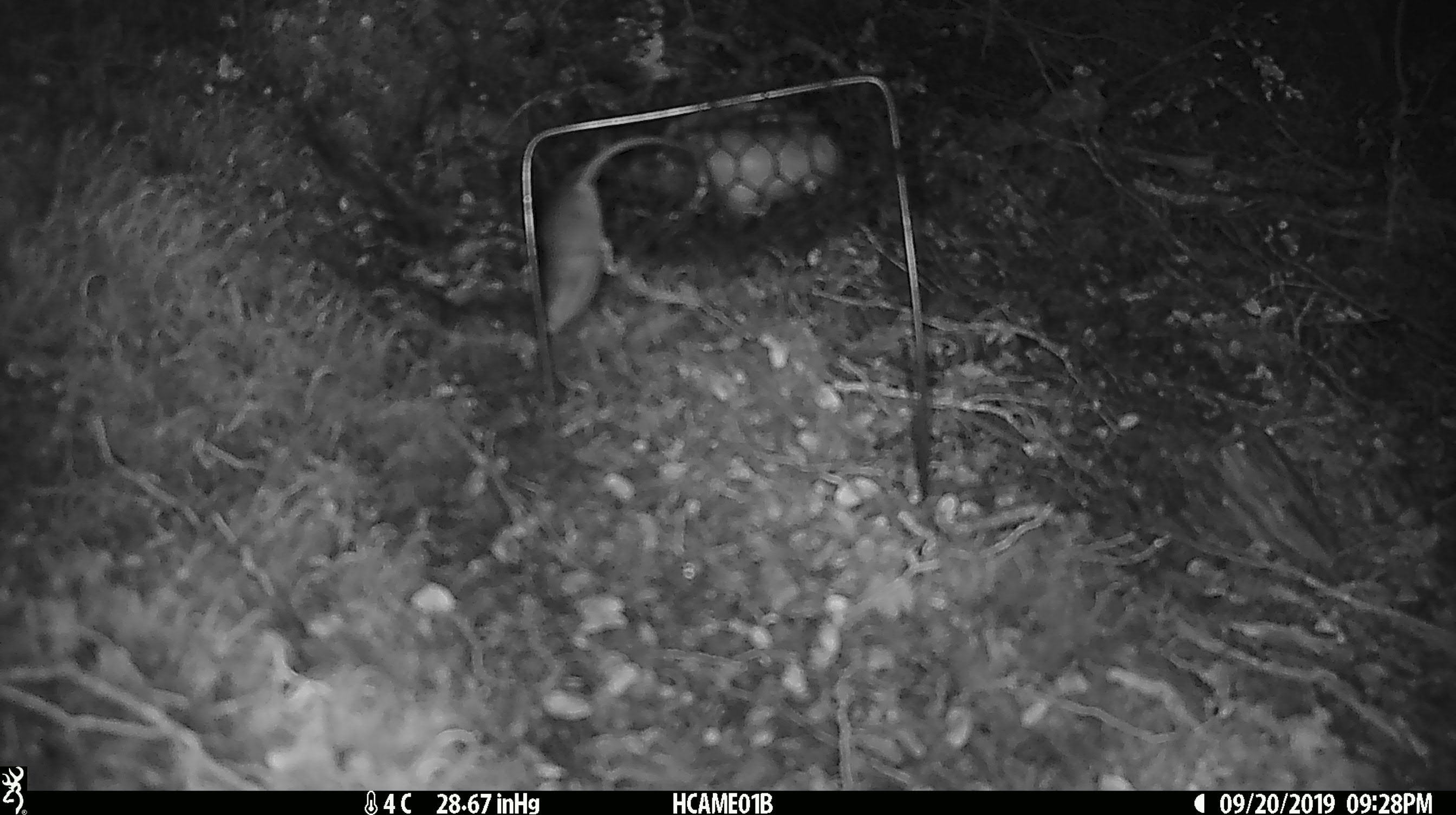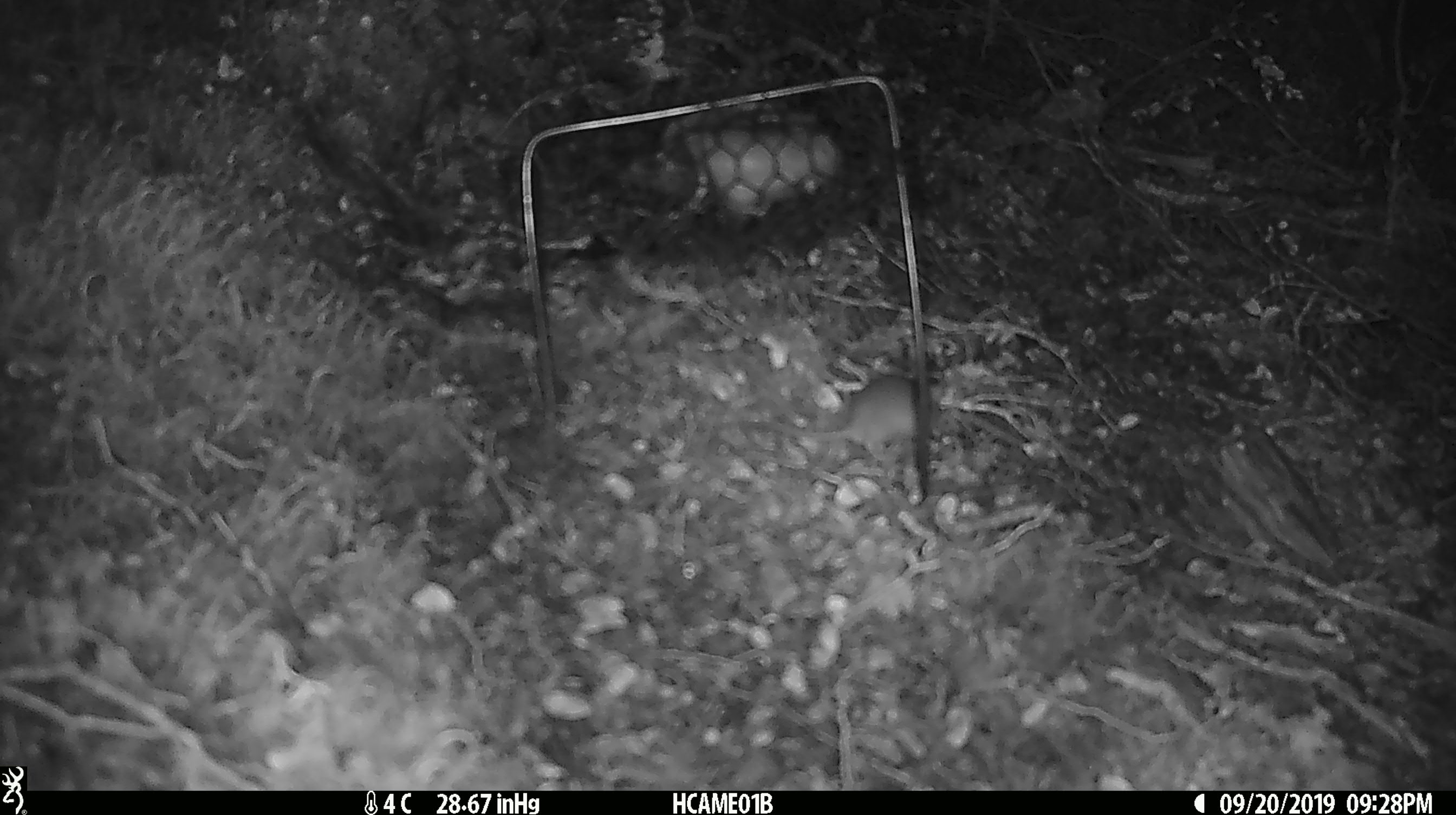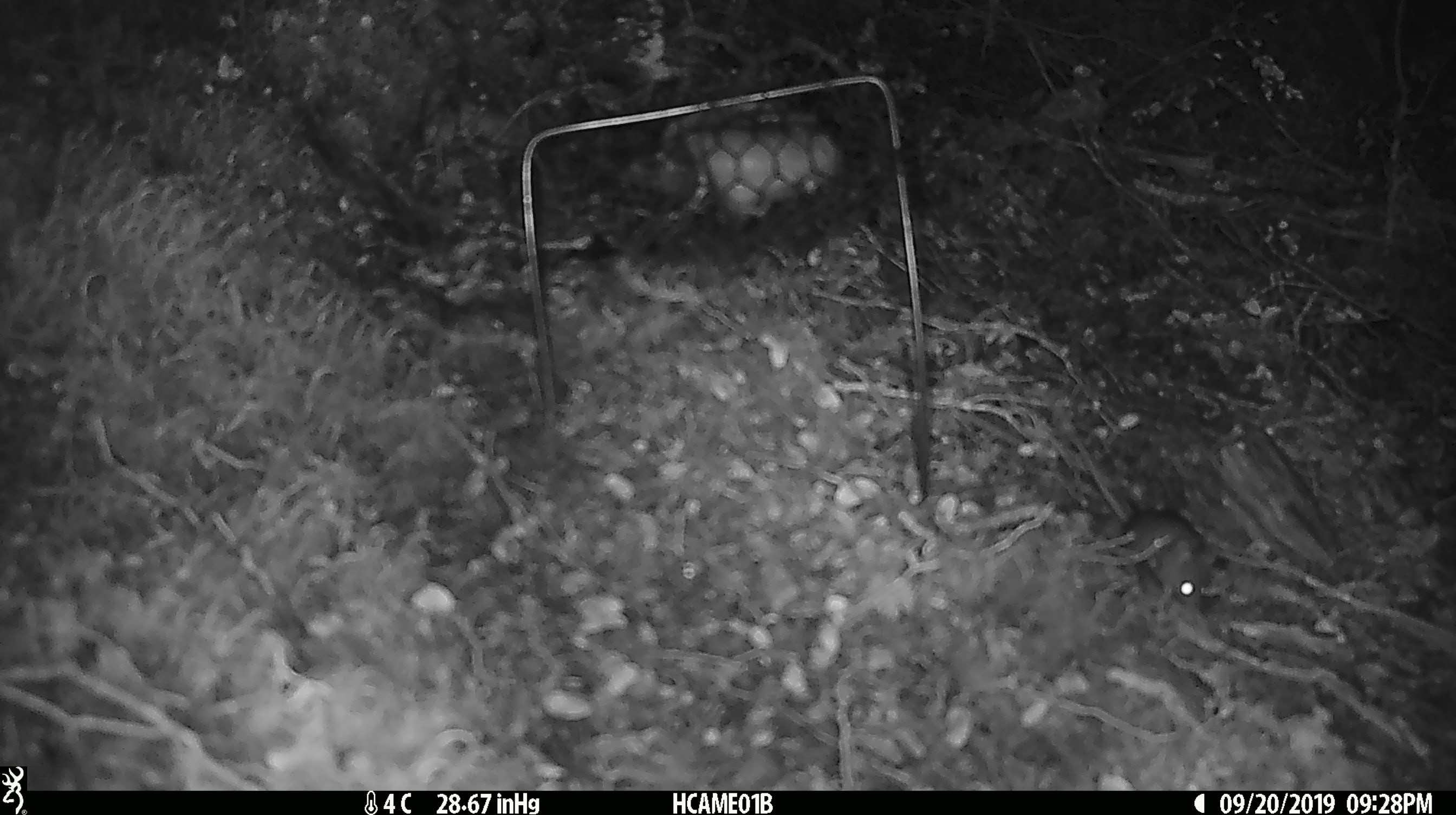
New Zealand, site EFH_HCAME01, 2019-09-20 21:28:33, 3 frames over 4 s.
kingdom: Animalia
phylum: Chordata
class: Mammalia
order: Rodentia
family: Muridae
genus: Mus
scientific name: Mus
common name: mouse